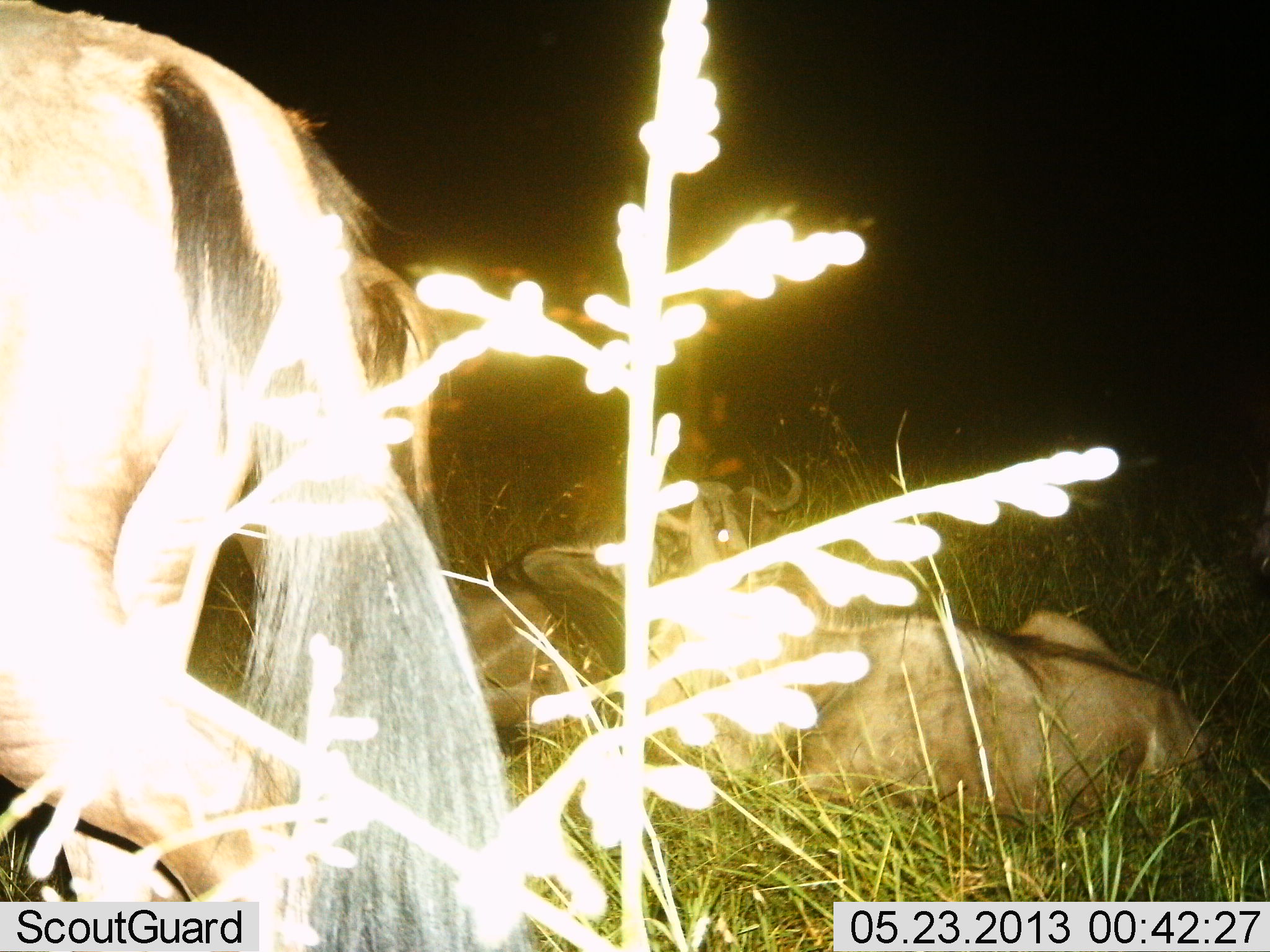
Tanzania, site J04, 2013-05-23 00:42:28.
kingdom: Animalia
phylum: Chordata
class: Mammalia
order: Artiodactyla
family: Bovidae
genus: Connochaetes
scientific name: Connochaetes taurinus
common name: blue wildebeest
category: wildebeest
Wildebeest (blue wildebeest) (Connochaetes taurinus), count 4. Behavior (volunteer vote fractions): standing 70%, resting 100%, moving 40%, interacting 0%. Young present (vote fraction): 0%. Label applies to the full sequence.